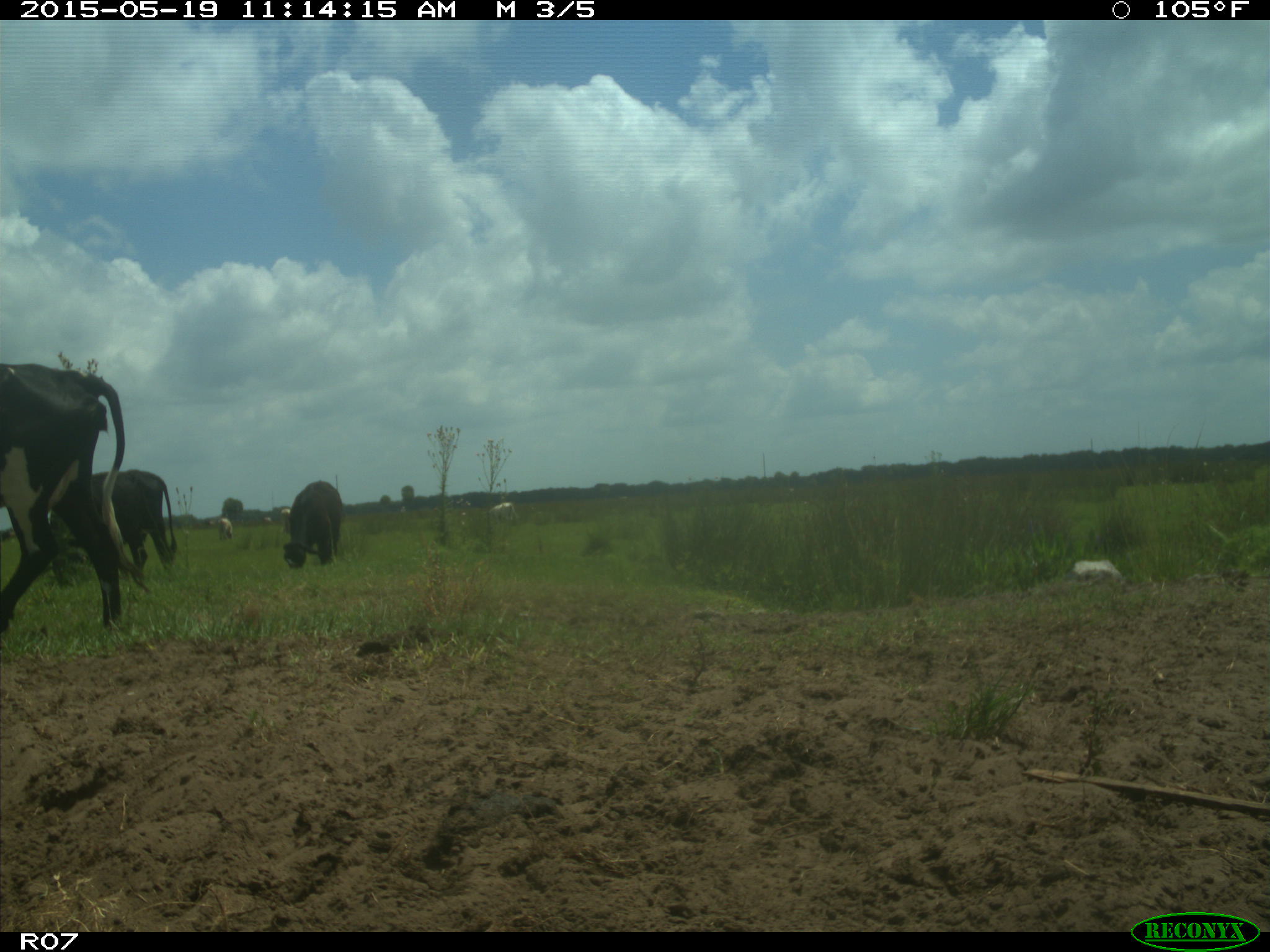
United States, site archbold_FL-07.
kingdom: Animalia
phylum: Chordata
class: Mammalia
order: Artiodactyla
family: Bovidae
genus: Bos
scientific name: Bos taurus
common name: domestic cow